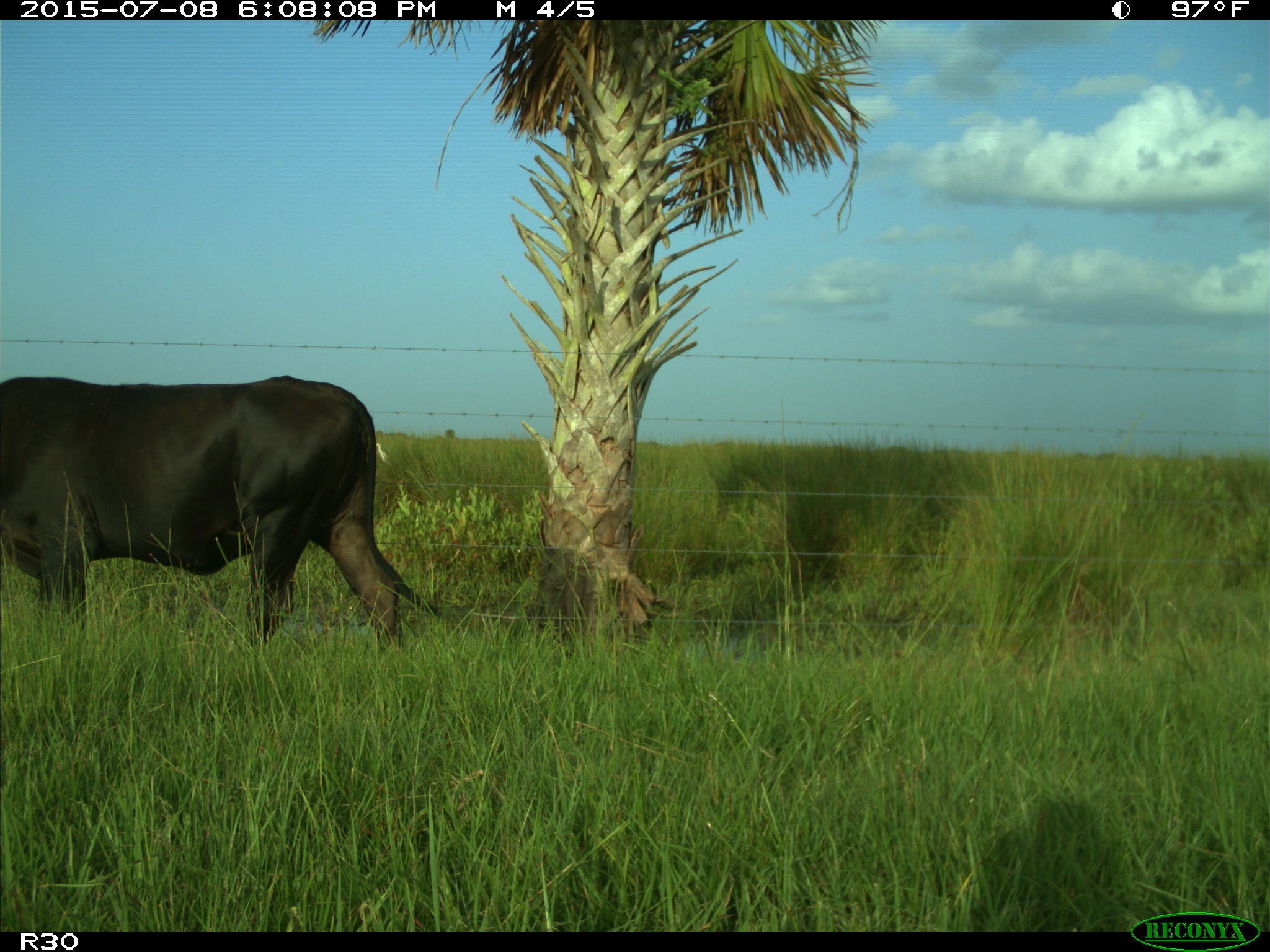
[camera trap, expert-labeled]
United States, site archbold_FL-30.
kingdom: Animalia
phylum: Chordata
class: Mammalia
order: Artiodactyla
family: Bovidae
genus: Bos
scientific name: Bos taurus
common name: domestic cow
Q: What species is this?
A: Bos taurus (domestic cow).